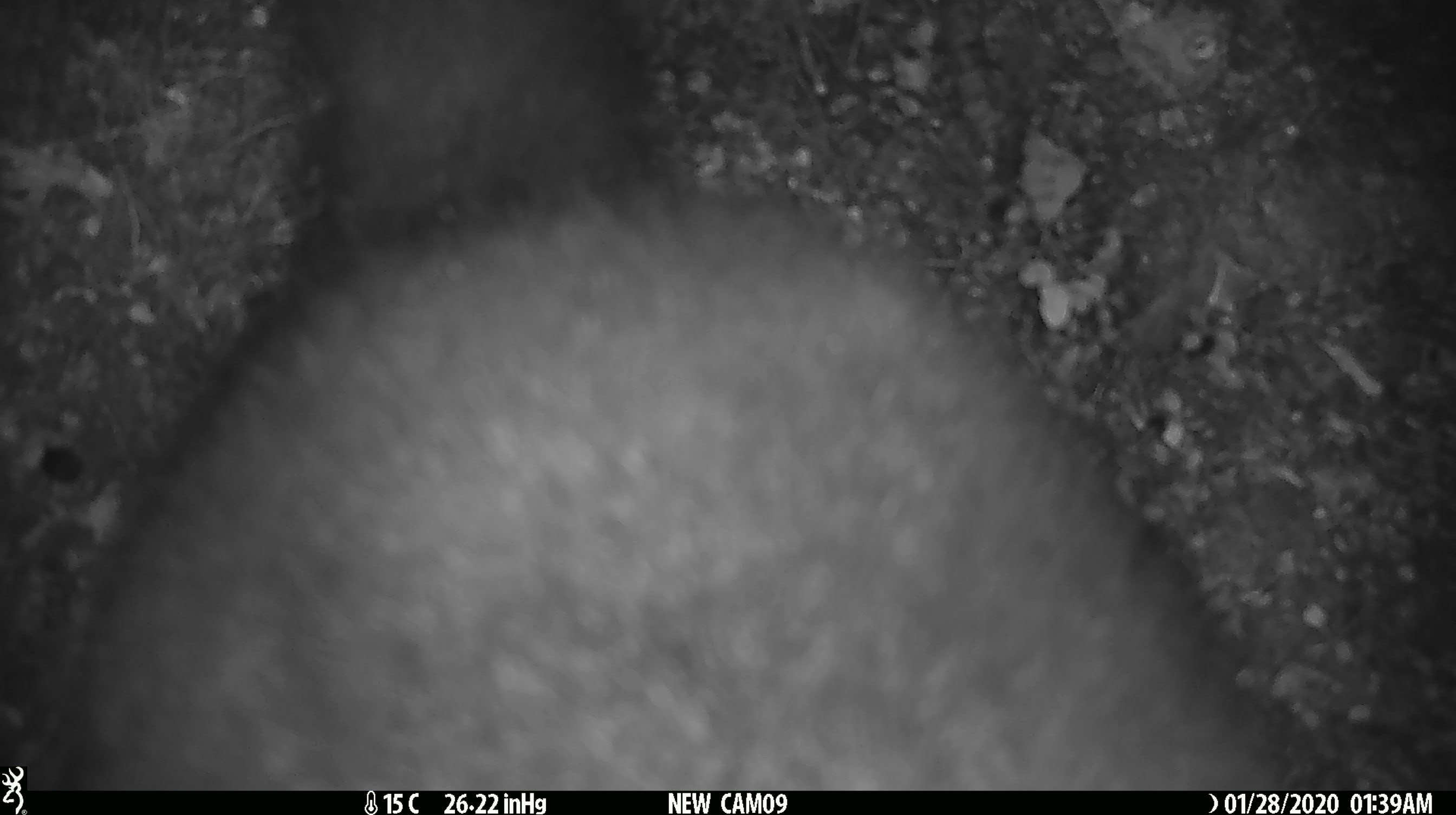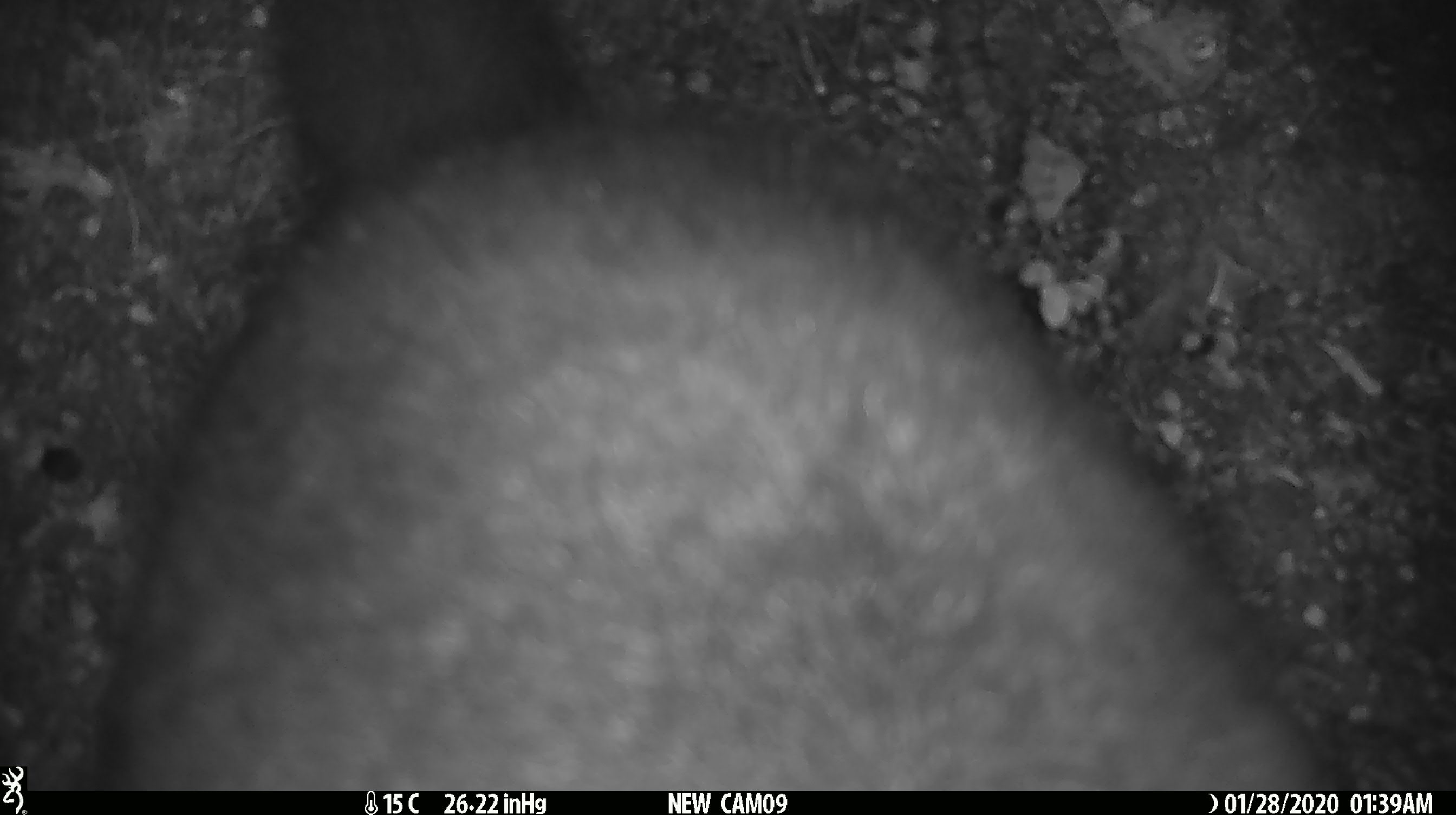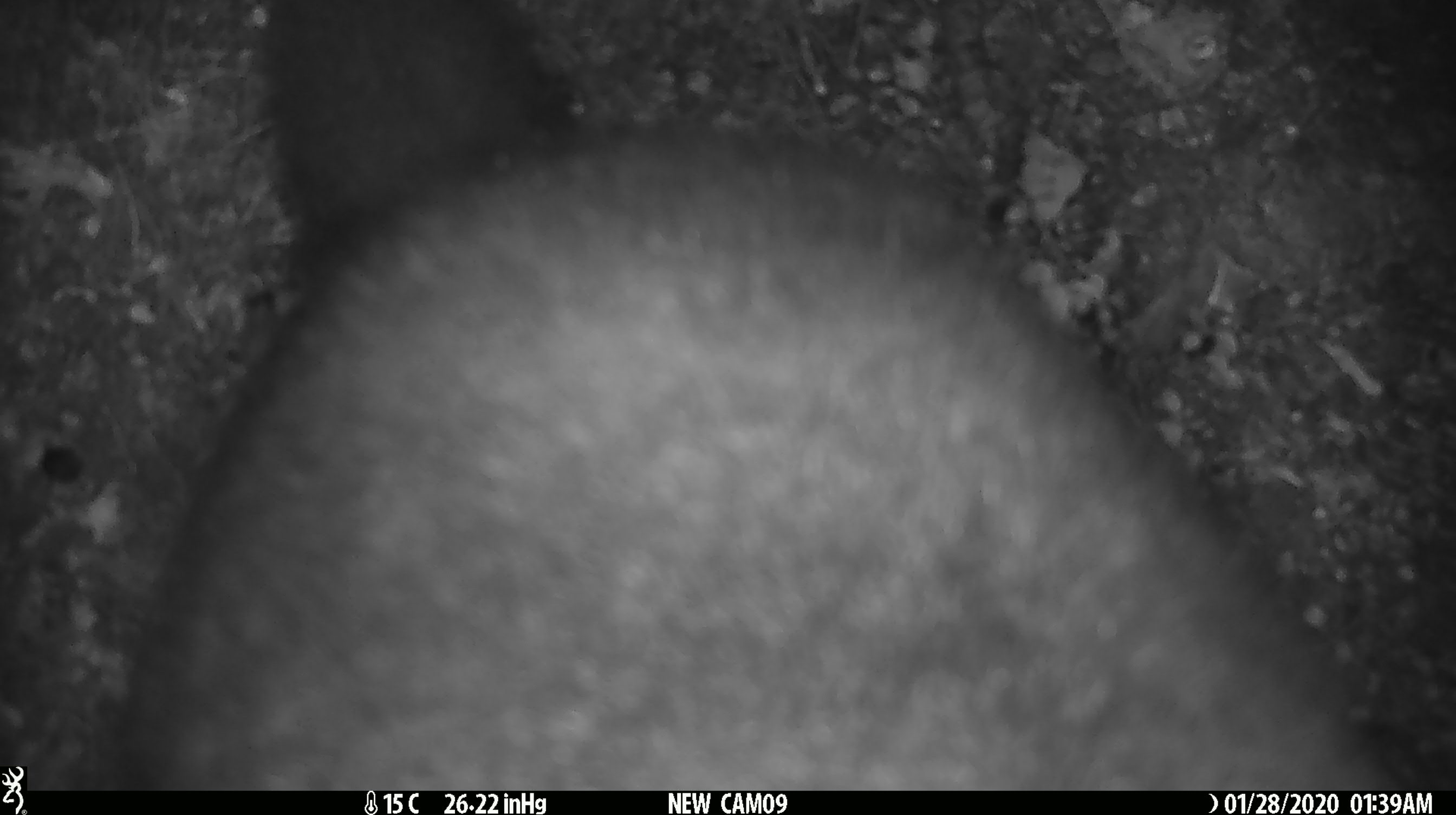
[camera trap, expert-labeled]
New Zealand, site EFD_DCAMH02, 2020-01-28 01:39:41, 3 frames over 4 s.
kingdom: Animalia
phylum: Chordata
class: Mammalia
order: Diprotodontia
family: Phalangeridae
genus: Trichosurus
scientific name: Trichosurus vulpecula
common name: common brushtail possum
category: possum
Possum (common brushtail possum) (Trichosurus vulpecula).